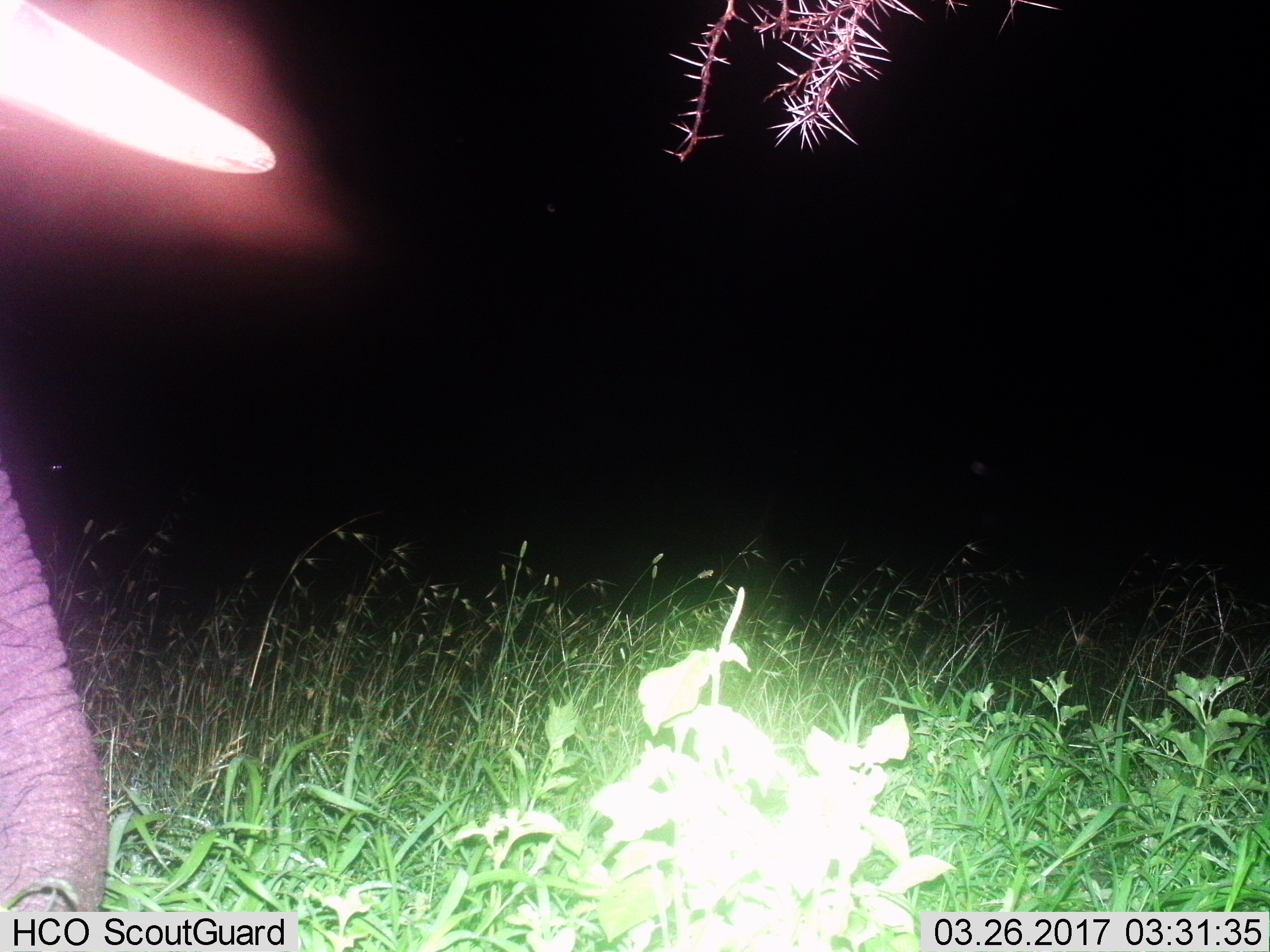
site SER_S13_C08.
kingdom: Animalia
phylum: Chordata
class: Mammalia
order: Proboscidea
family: Elephantidae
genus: Loxodonta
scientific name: Loxodonta africana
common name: african bush elephant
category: elephant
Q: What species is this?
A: Elephant (african bush elephant) (Loxodonta africana).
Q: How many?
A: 1.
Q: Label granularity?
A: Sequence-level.